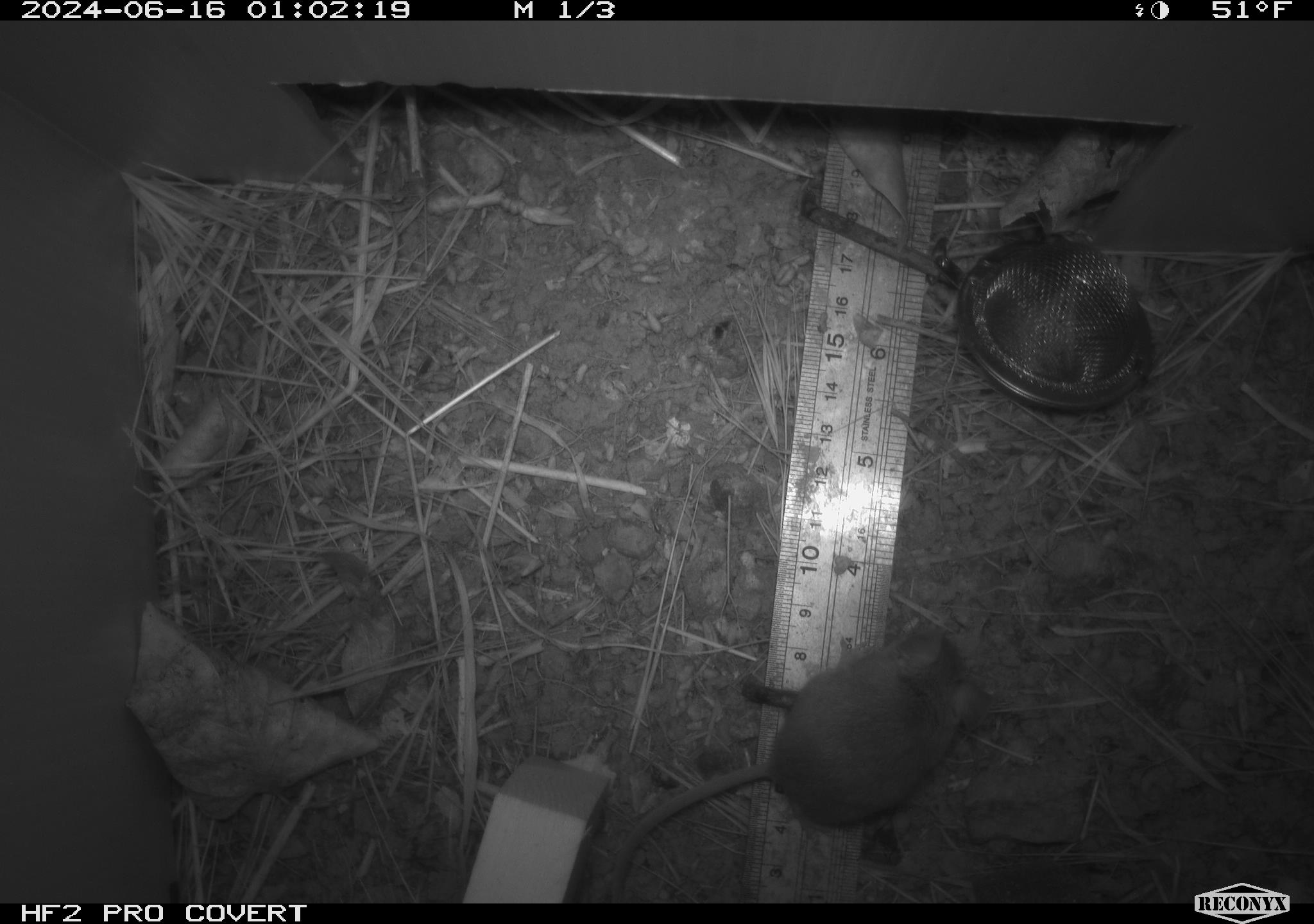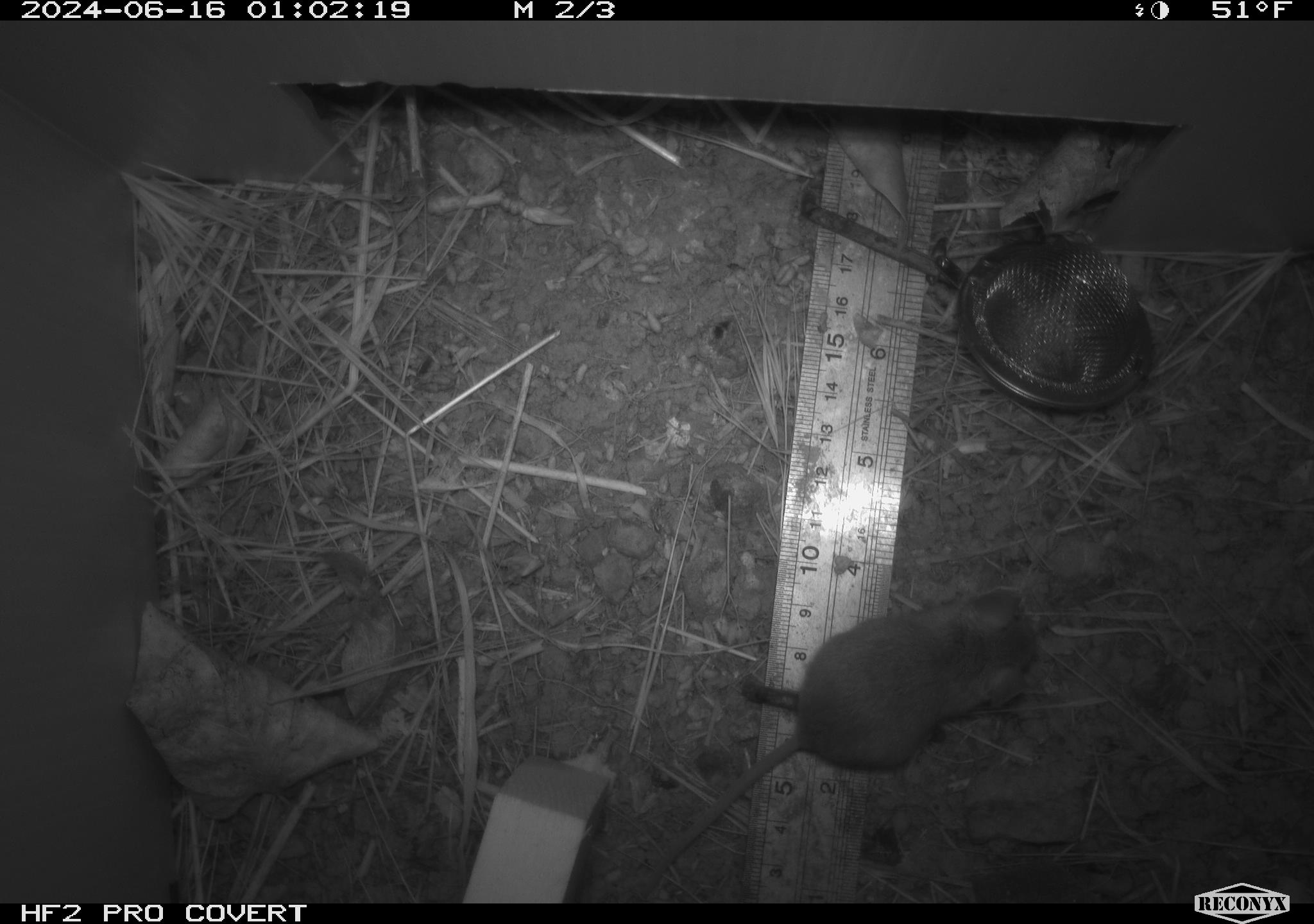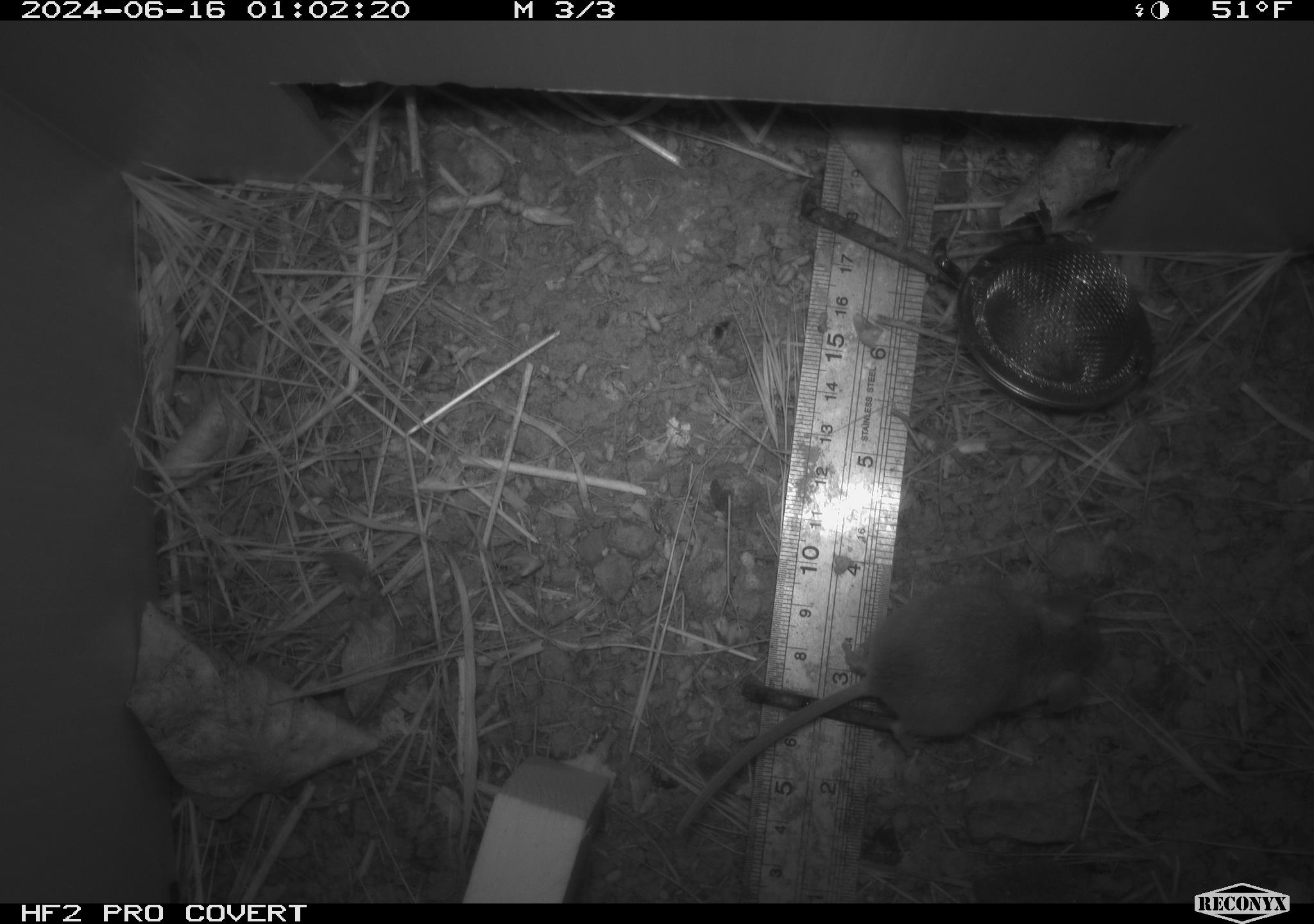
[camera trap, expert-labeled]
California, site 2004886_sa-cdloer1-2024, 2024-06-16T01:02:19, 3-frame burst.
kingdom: Animalia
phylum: Chordata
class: Mammalia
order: Rodentia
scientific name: Rodentia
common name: mouse species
Mouse species (Rodentia).